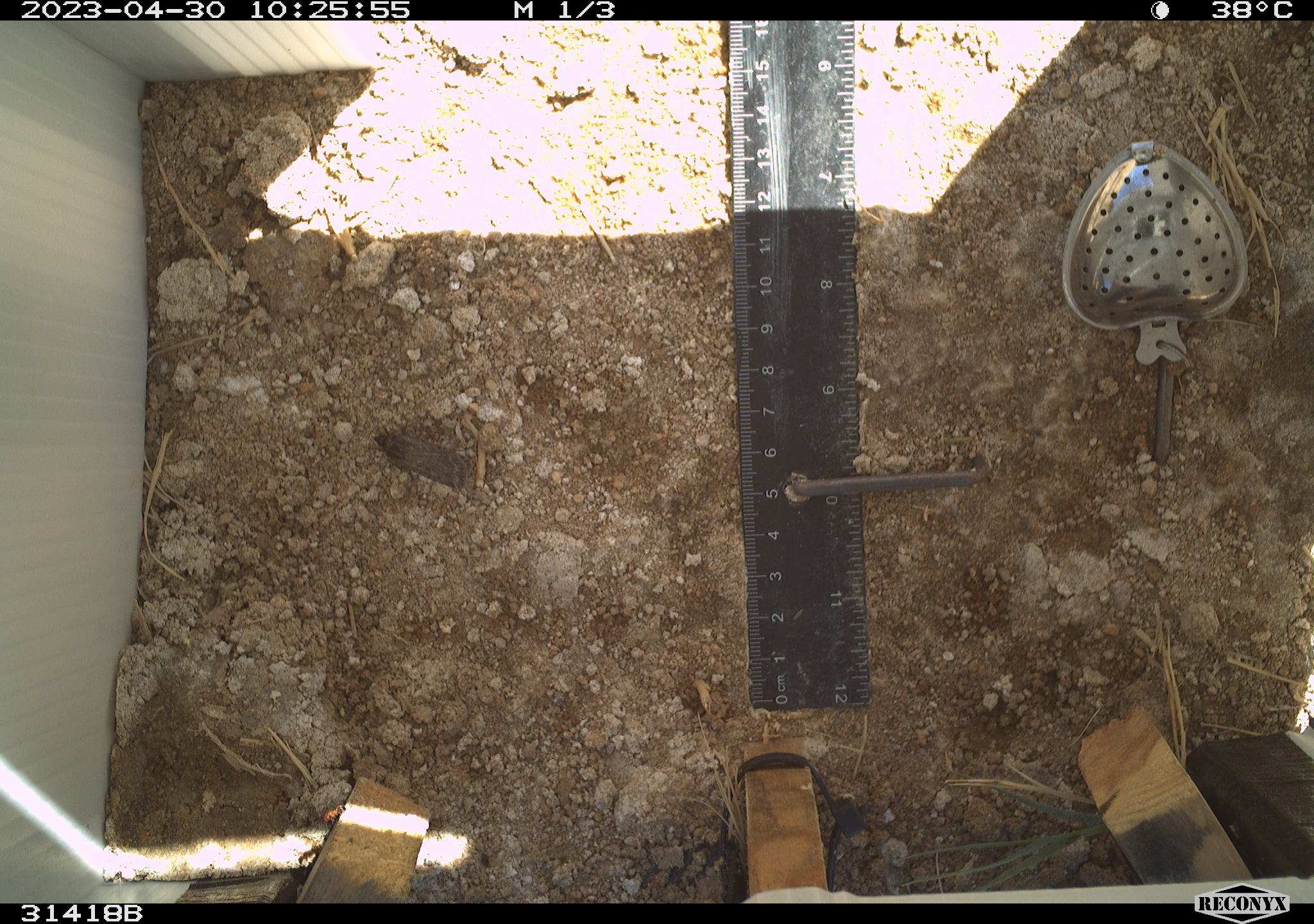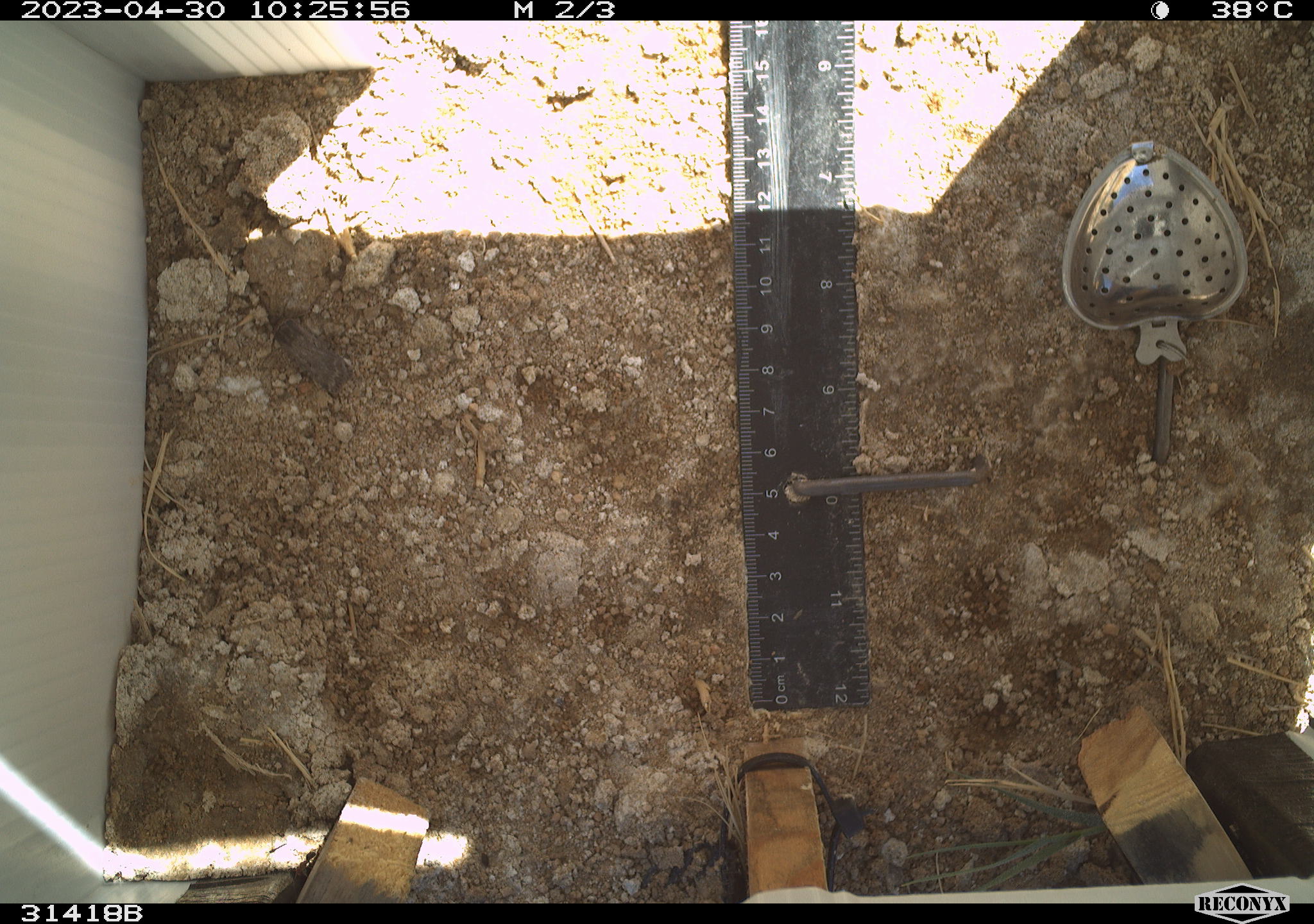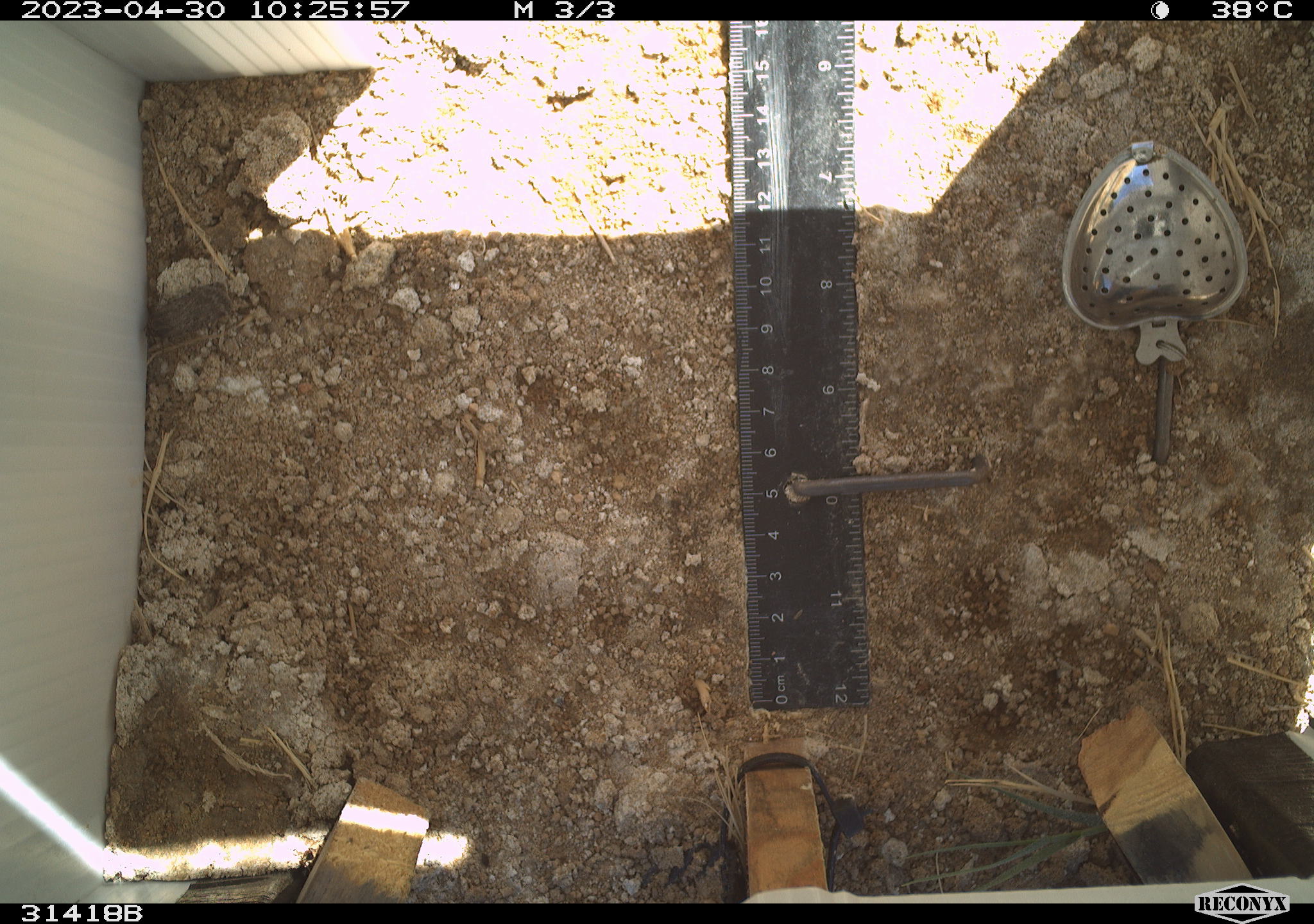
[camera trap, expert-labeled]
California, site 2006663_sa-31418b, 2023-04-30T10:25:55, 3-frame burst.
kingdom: Animalia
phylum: Arthropoda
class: Insecta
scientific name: Insecta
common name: insect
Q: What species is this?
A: Insect (Insecta).